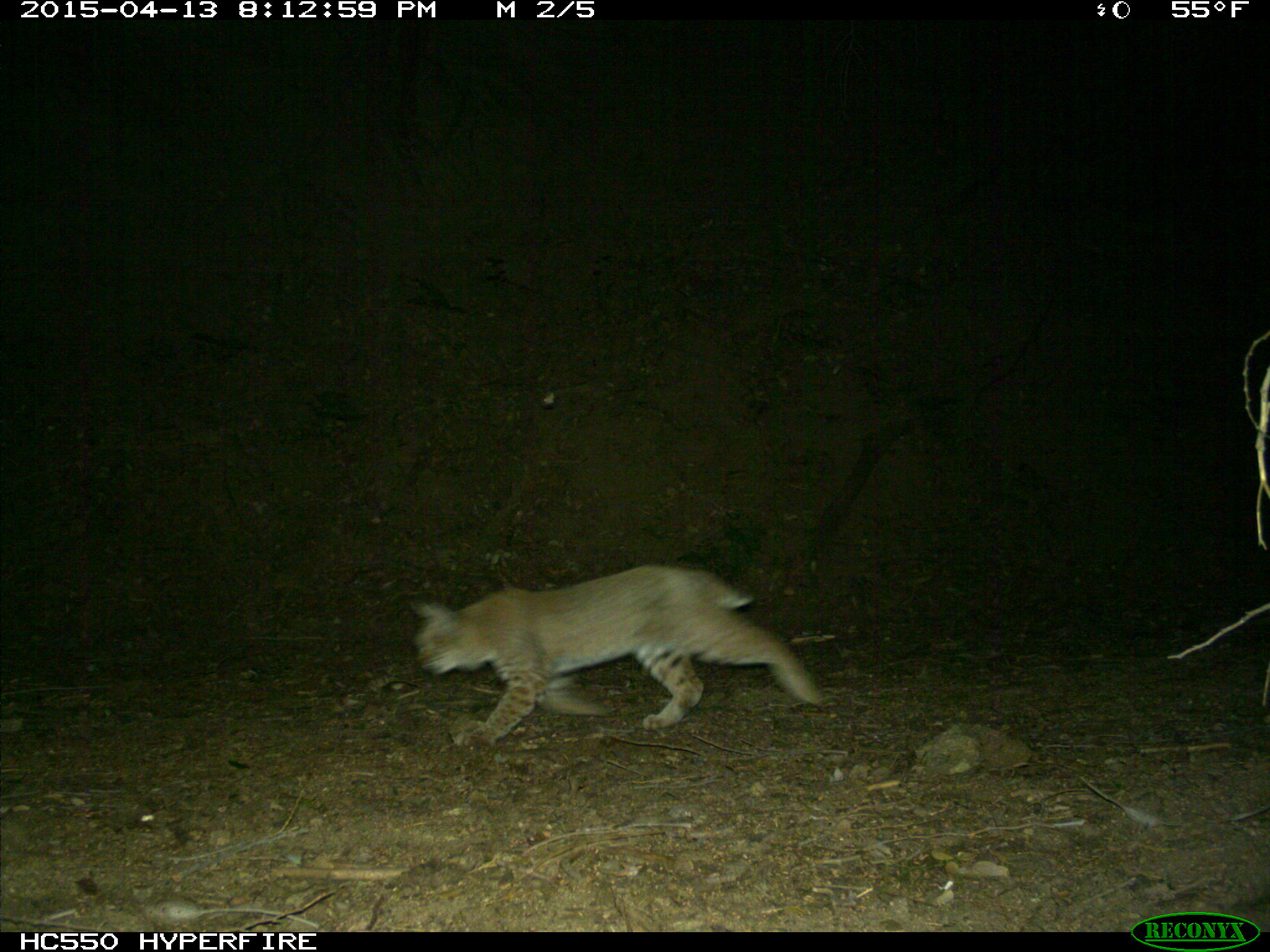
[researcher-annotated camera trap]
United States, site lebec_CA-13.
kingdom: Animalia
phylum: Chordata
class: Mammalia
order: Carnivora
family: Felidae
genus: Lynx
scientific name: Lynx rufus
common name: bobcat